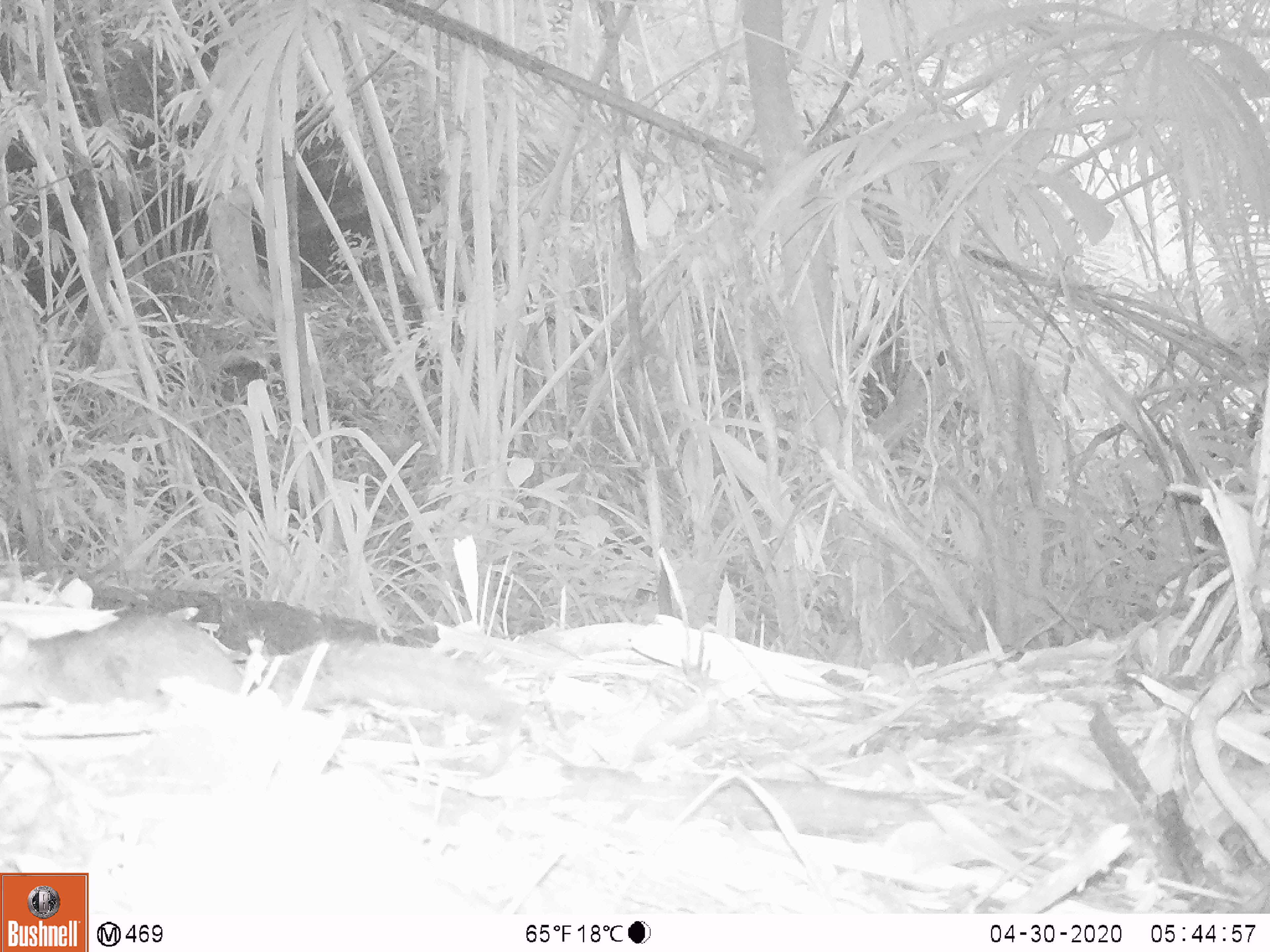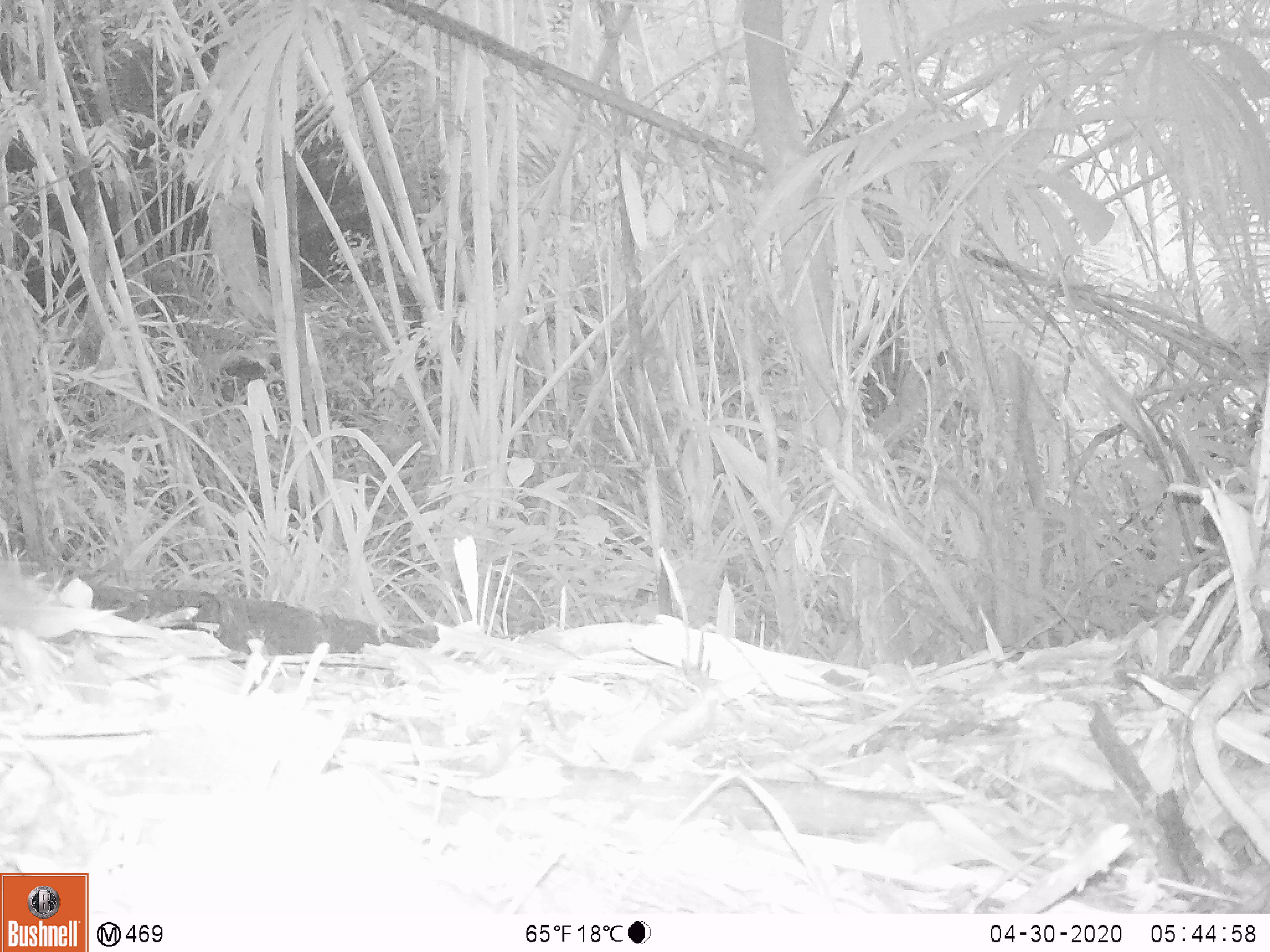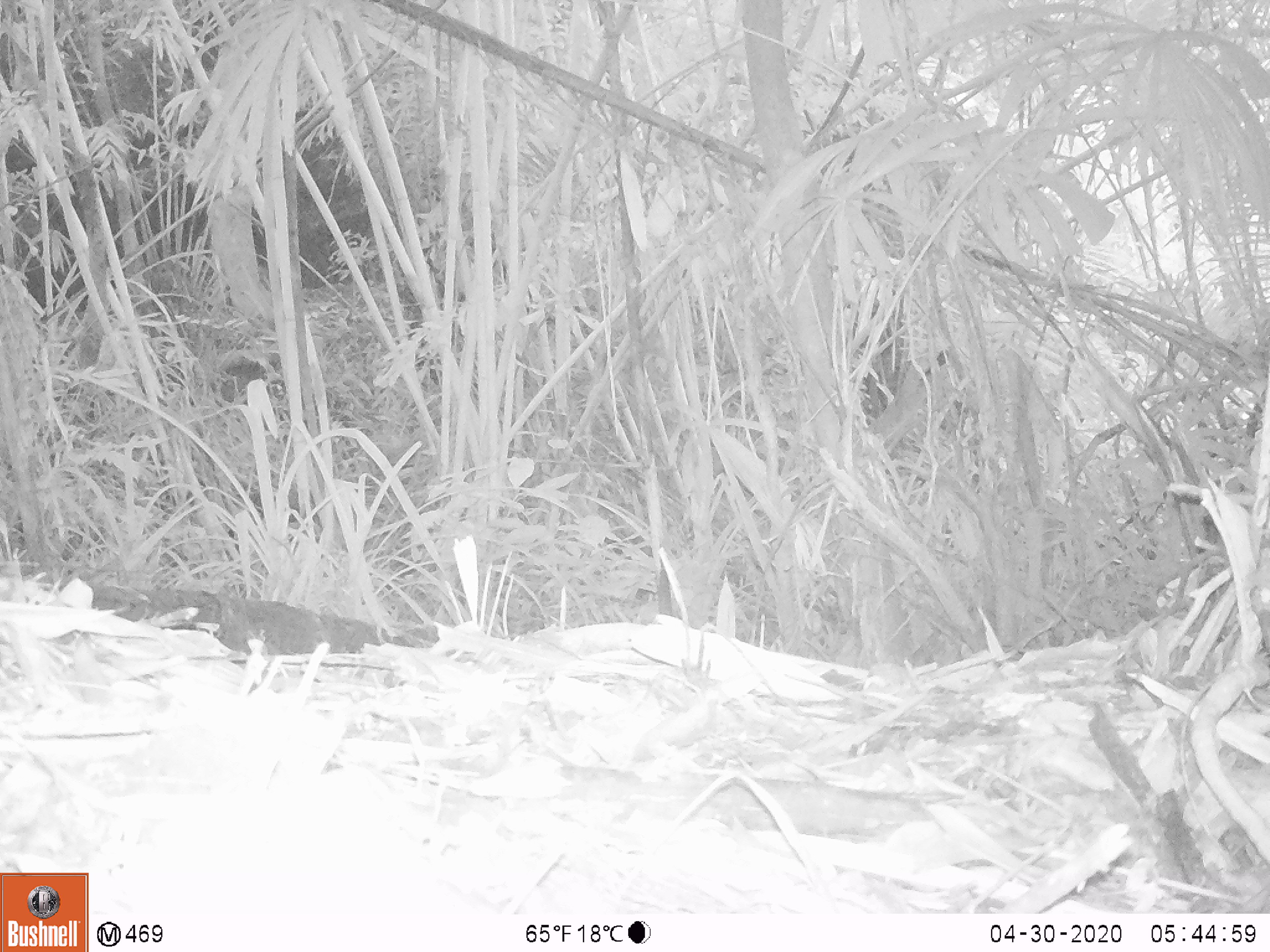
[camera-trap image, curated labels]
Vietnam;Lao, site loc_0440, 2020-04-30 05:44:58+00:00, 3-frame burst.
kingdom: Animalia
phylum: Chordata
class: Mammalia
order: Rodentia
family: Sciuridae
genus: Dremomys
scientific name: Dremomys rufigenis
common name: red-cheeked squirrel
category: red cheeked squirrel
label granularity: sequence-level